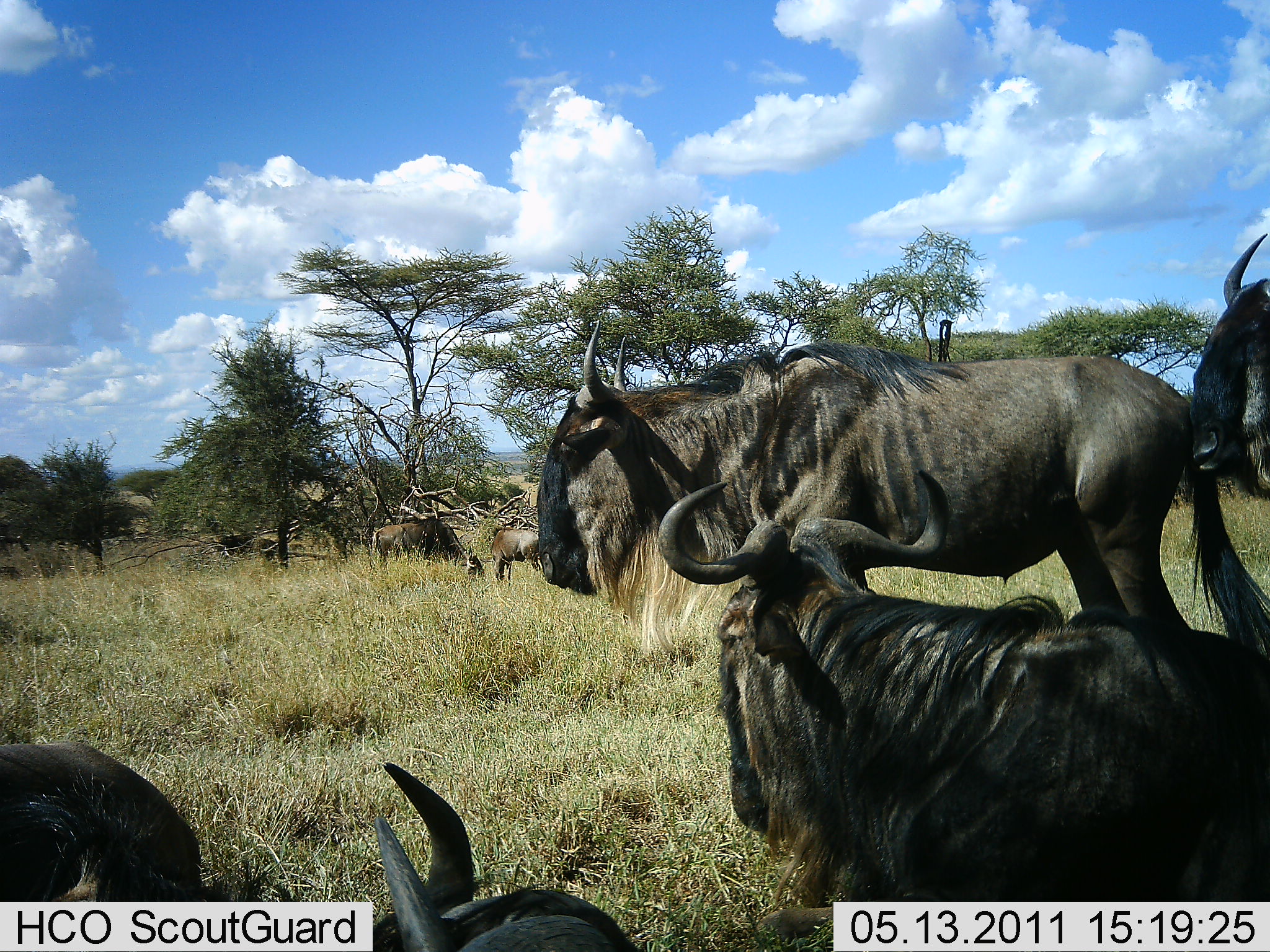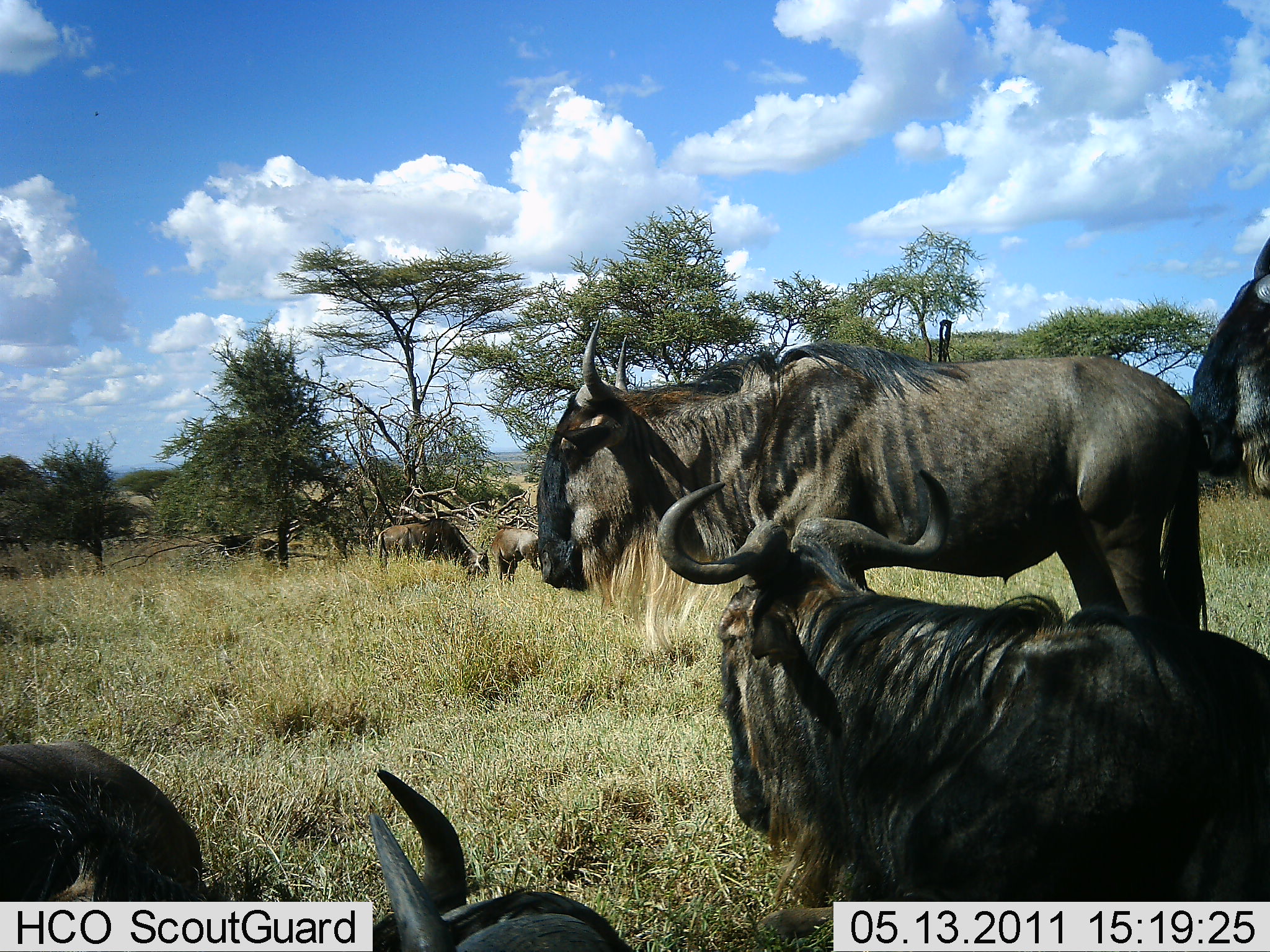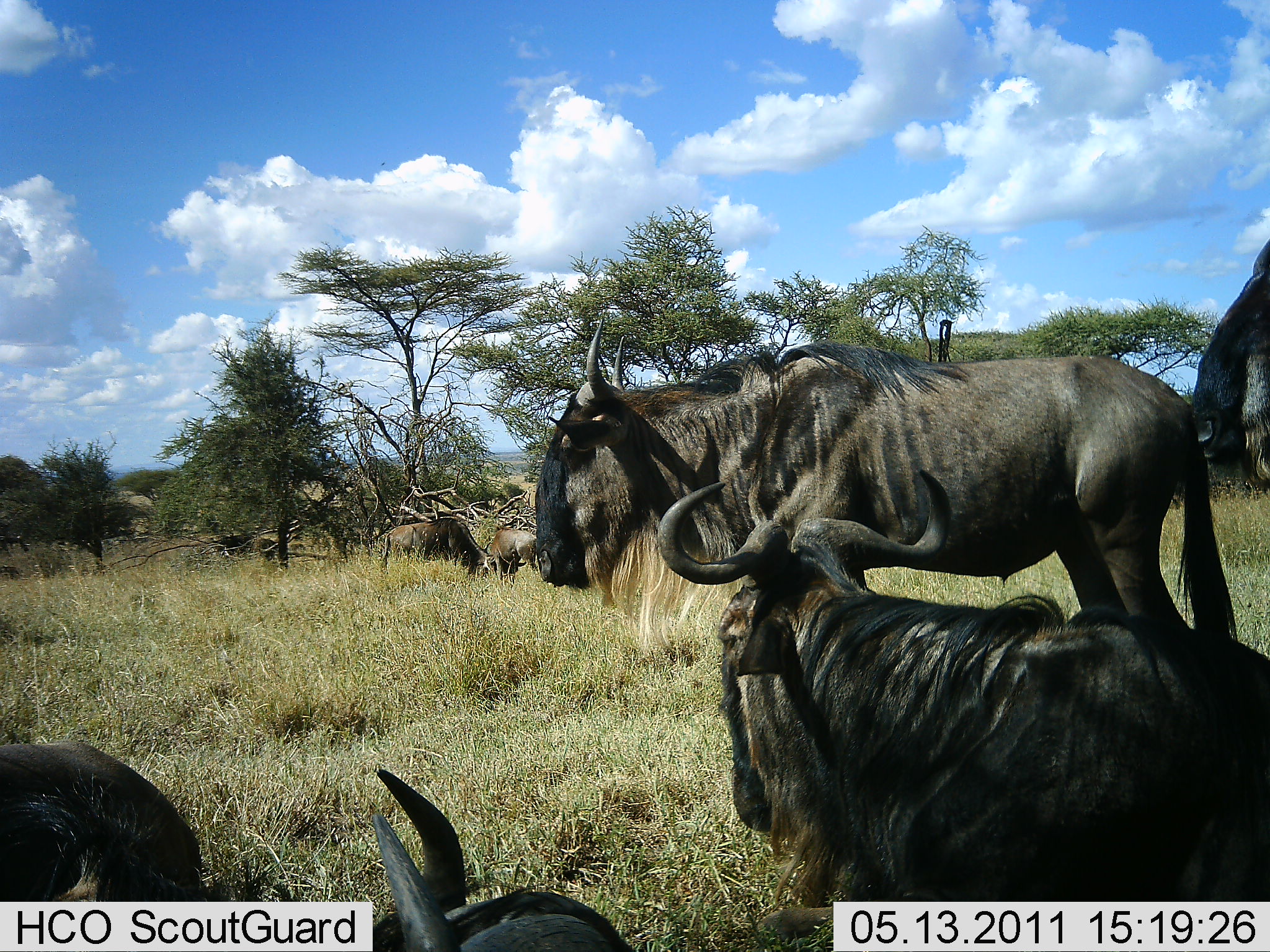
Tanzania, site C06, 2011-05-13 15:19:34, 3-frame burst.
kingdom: Animalia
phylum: Chordata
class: Mammalia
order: Artiodactyla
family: Bovidae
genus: Connochaetes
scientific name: Connochaetes taurinus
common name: blue wildebeest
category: wildebeest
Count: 6.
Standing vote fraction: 91%.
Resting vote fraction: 73%.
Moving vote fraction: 0%.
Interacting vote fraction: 0%.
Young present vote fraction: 18%.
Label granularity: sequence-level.